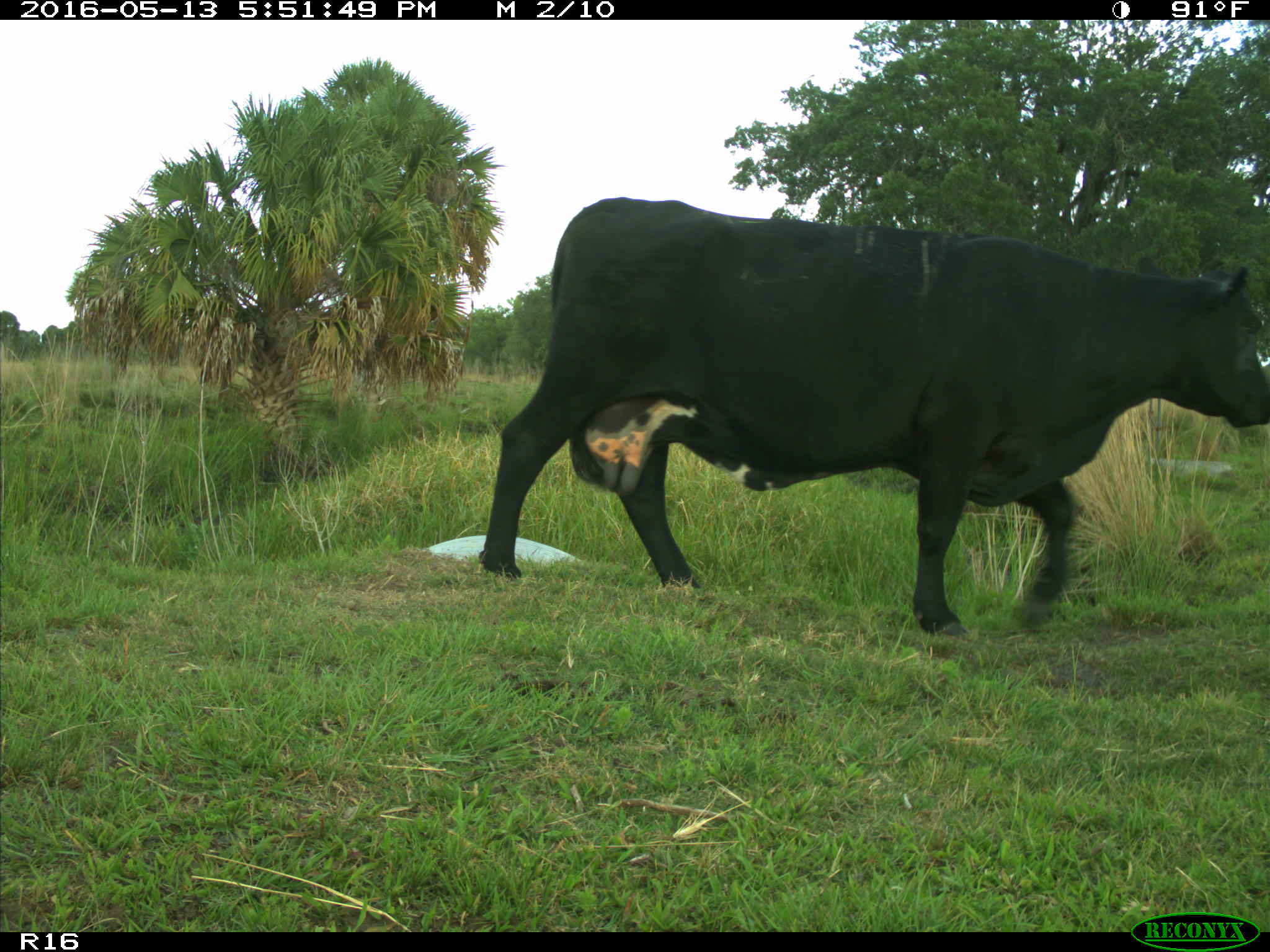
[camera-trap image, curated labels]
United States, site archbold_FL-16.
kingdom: Animalia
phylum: Chordata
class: Mammalia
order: Artiodactyla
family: Bovidae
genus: Bos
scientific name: Bos taurus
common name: domestic cow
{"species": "Bos taurus (domestic cow)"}